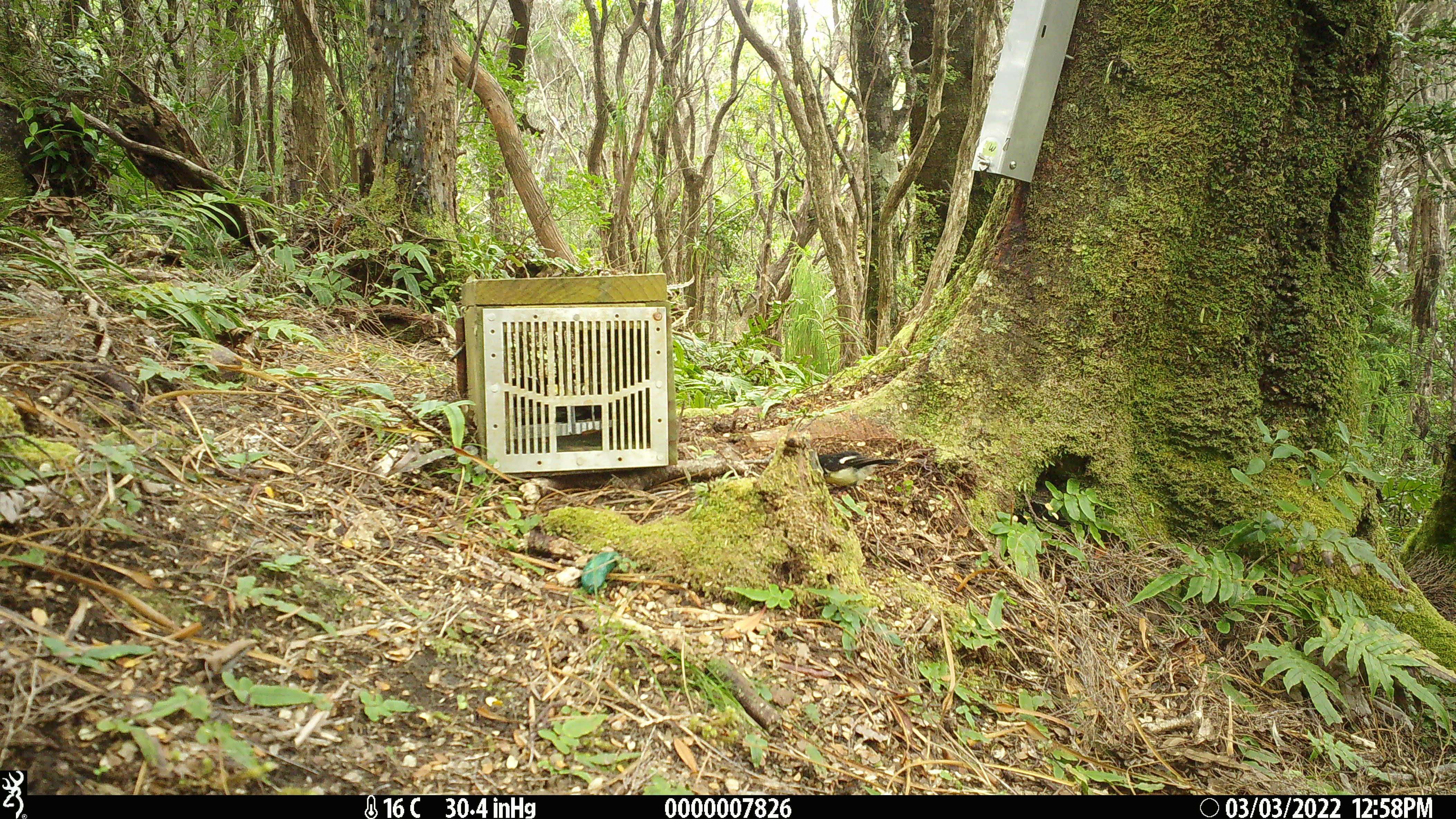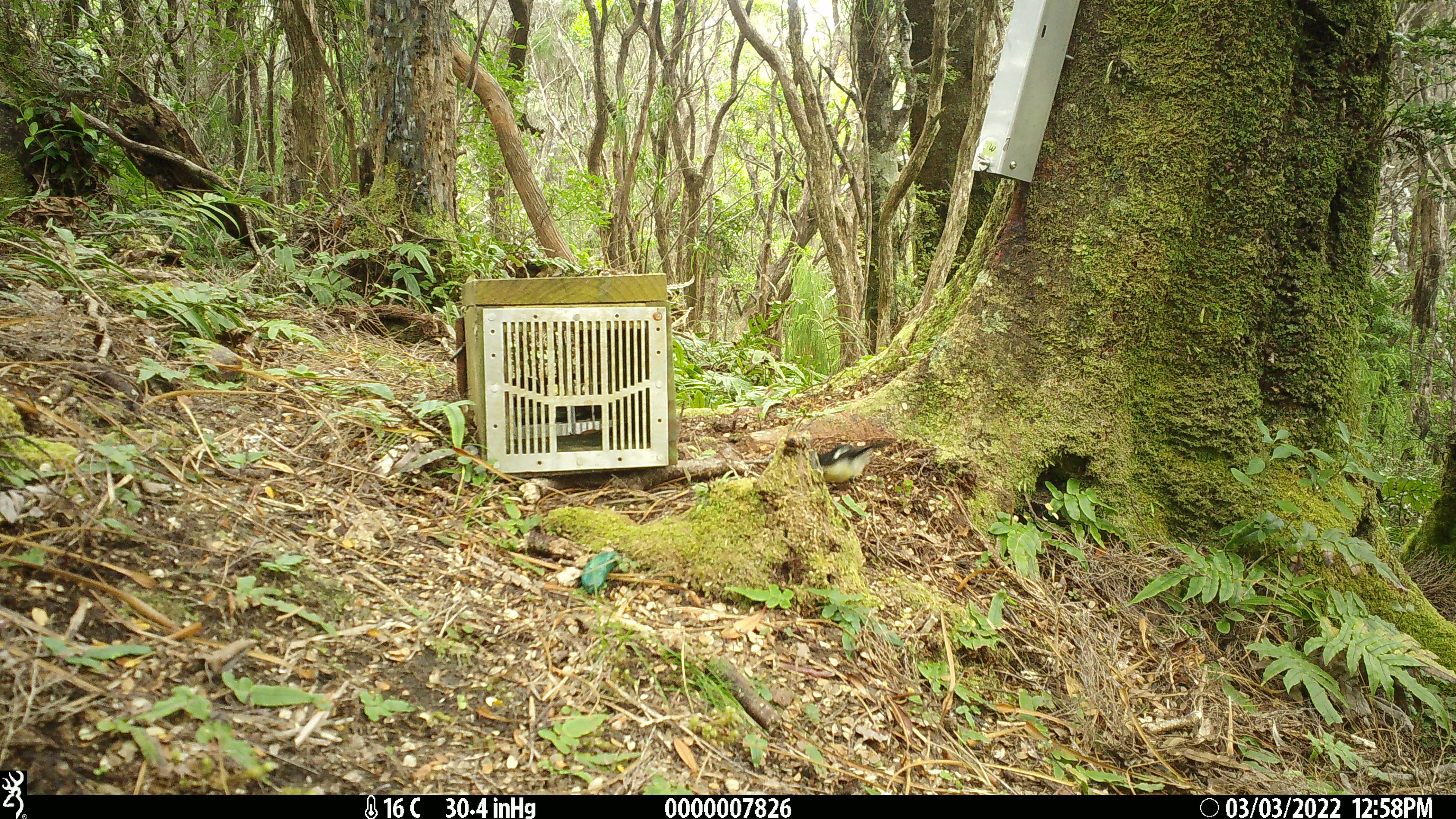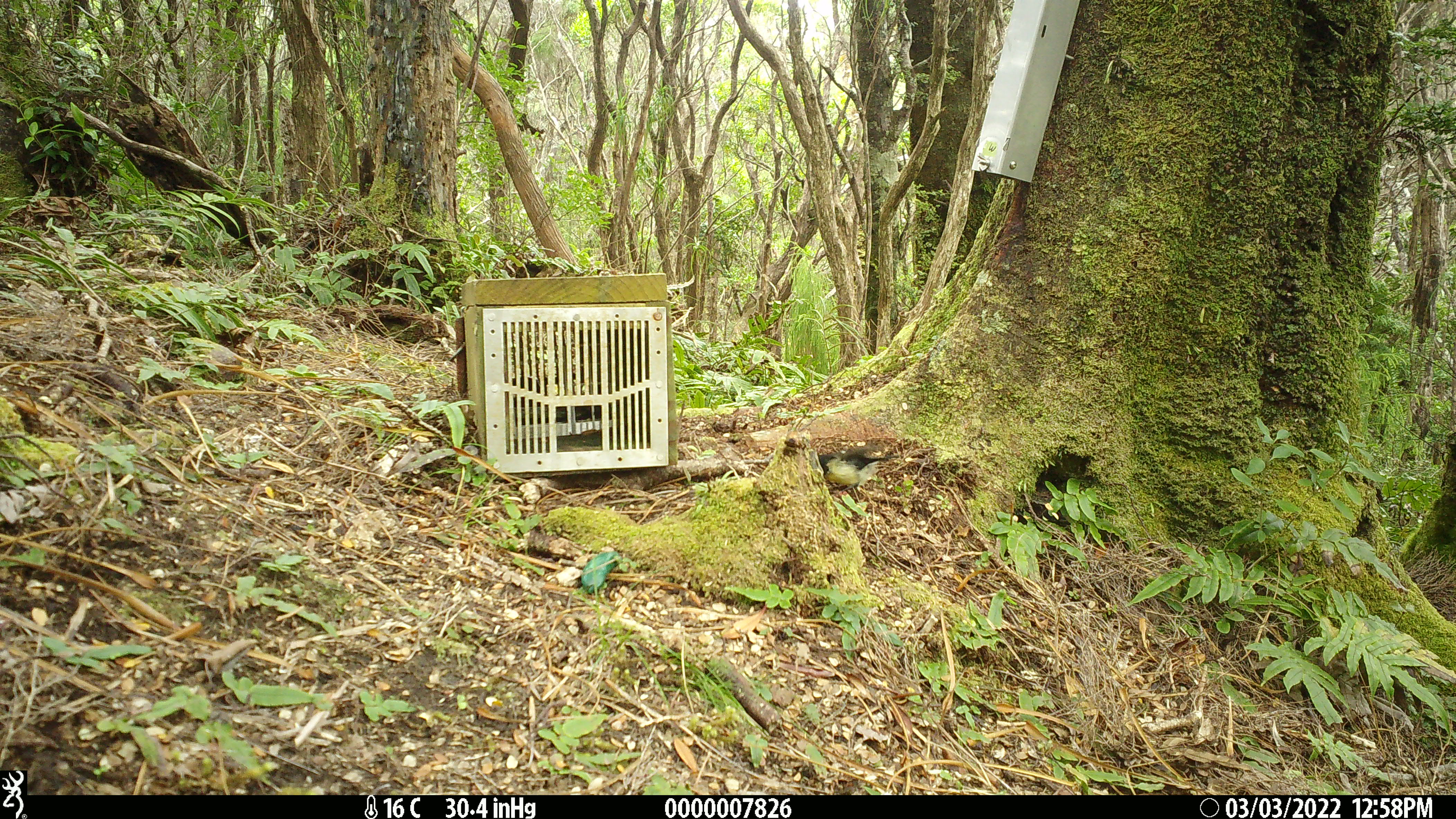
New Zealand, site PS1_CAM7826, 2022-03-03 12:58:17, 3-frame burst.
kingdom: Animalia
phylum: Chordata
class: Aves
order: Passeriformes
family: Petroicidae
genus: Petroica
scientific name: Petroica macrocephala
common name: tomtit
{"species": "tomtit (Petroica macrocephala)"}